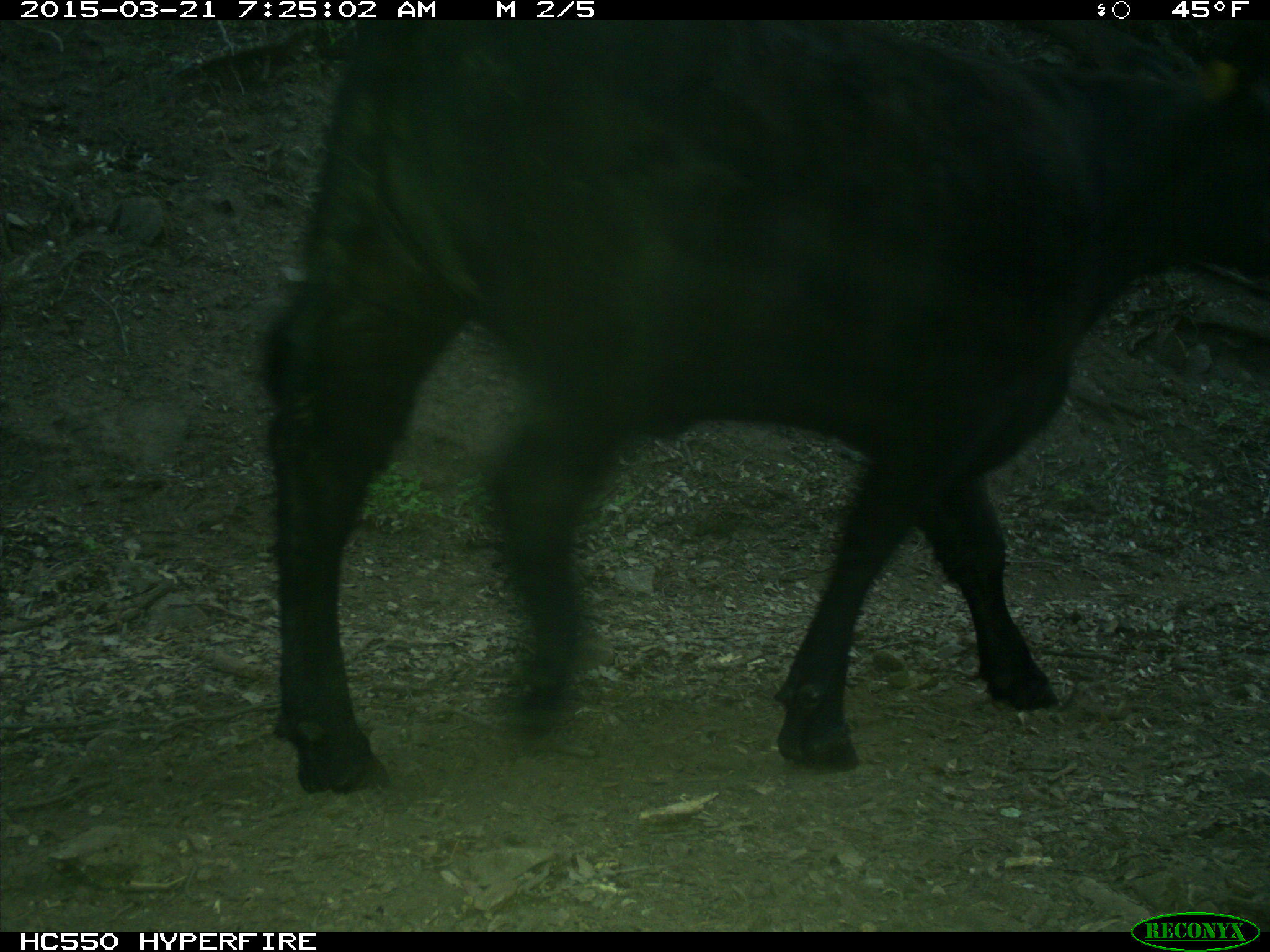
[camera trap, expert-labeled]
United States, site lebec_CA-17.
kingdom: Animalia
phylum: Chordata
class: Mammalia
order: Artiodactyla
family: Bovidae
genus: Bos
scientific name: Bos taurus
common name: domestic cow